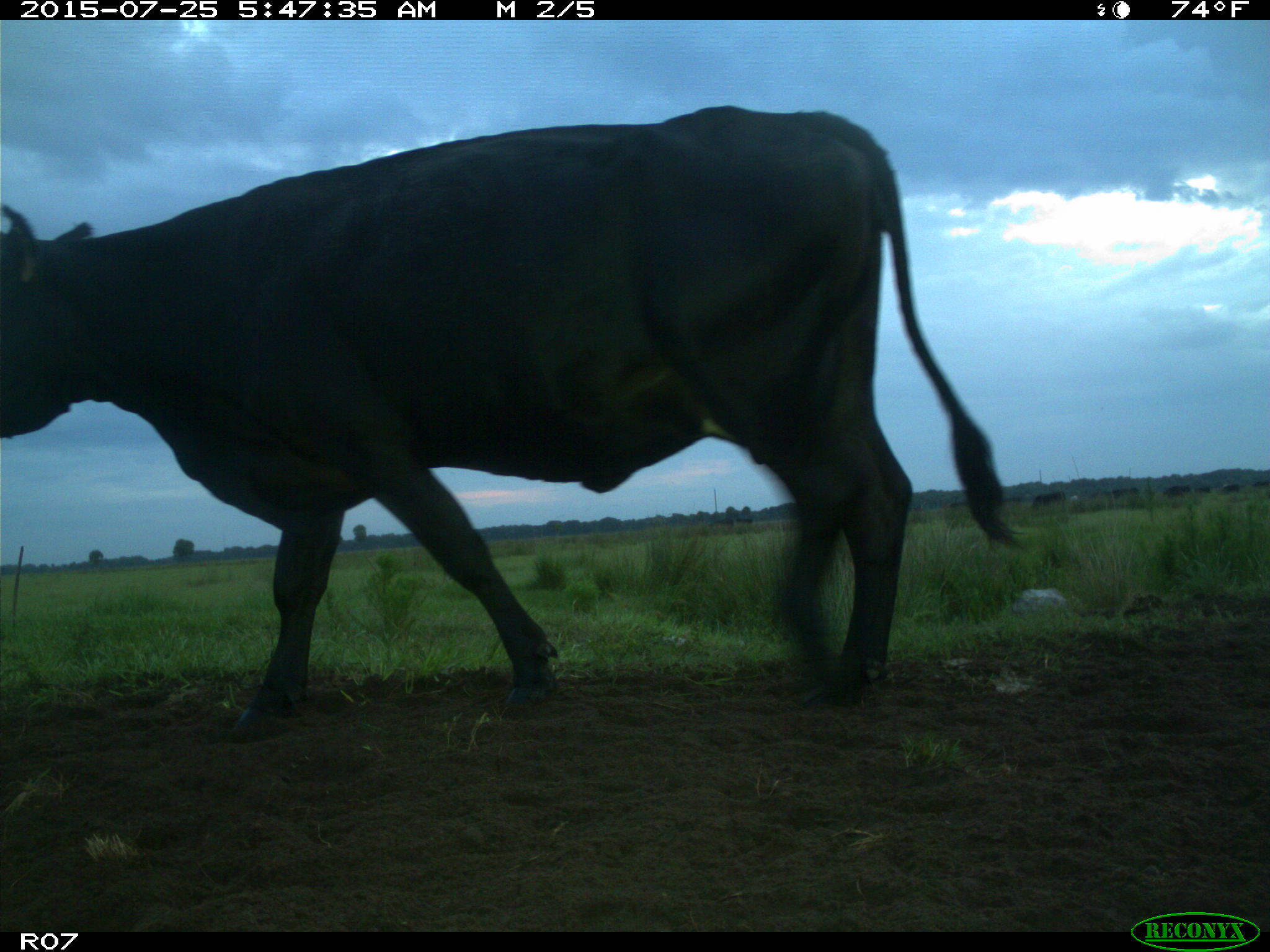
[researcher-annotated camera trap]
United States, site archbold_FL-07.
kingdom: Animalia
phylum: Chordata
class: Mammalia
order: Artiodactyla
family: Bovidae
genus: Bos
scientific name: Bos taurus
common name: domestic cow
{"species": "Bos taurus (domestic cow)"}